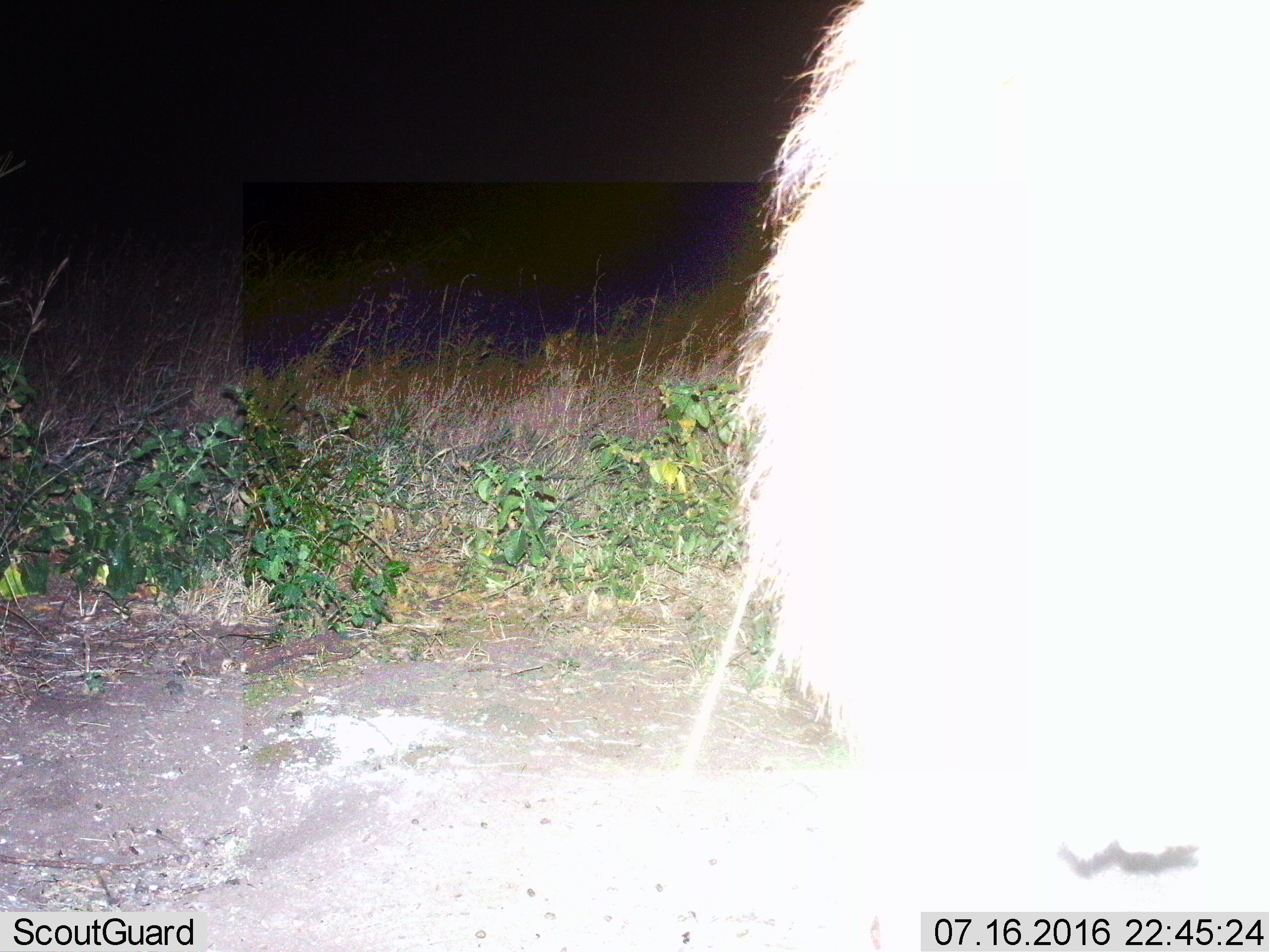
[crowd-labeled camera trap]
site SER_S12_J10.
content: unidentified animal